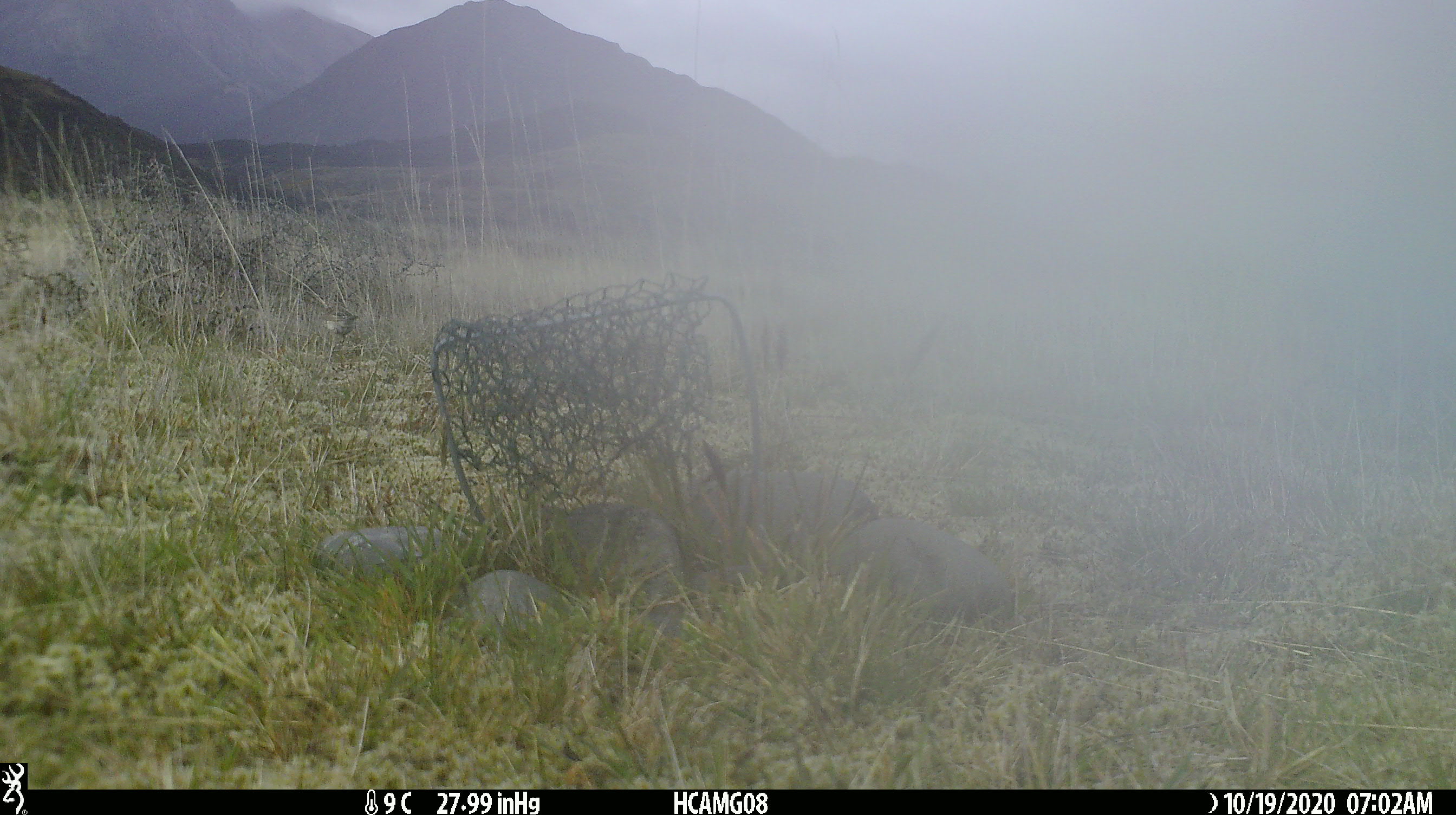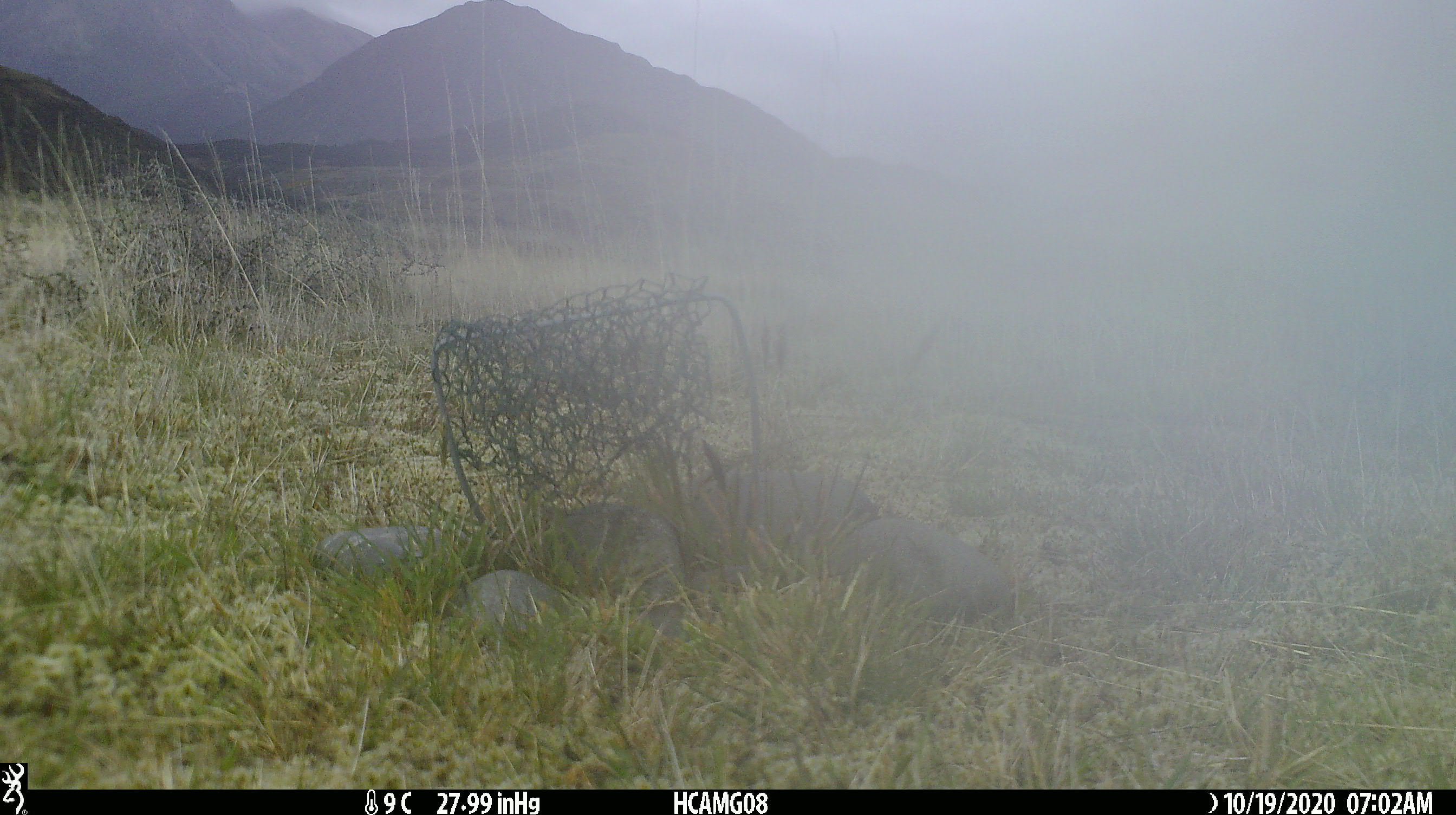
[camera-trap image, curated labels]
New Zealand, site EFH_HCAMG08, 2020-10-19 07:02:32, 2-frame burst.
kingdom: Animalia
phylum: Chordata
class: Aves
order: Passeriformes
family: Motacillidae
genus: Anthus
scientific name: Anthus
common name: pipit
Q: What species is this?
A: Pipit (Anthus).